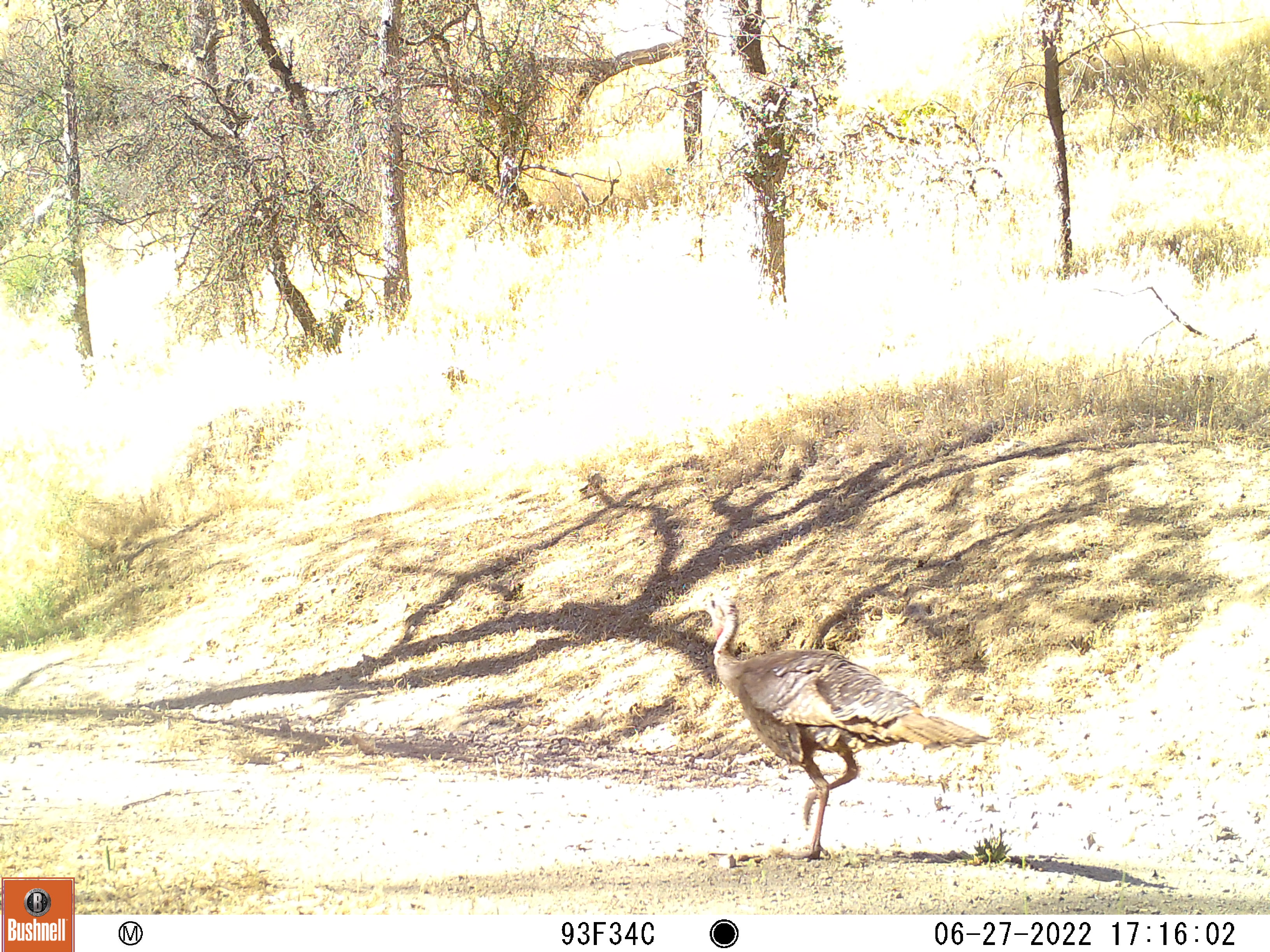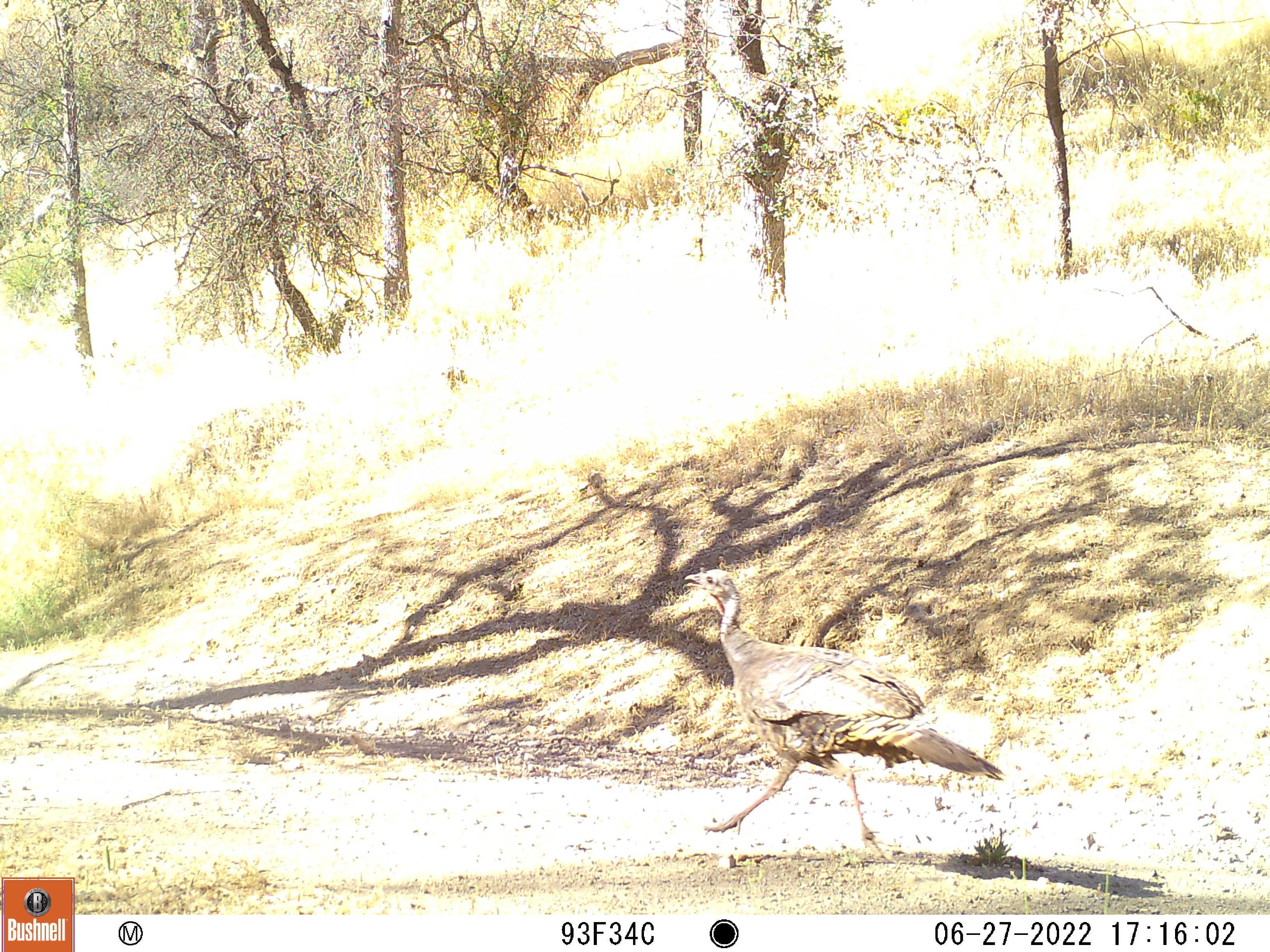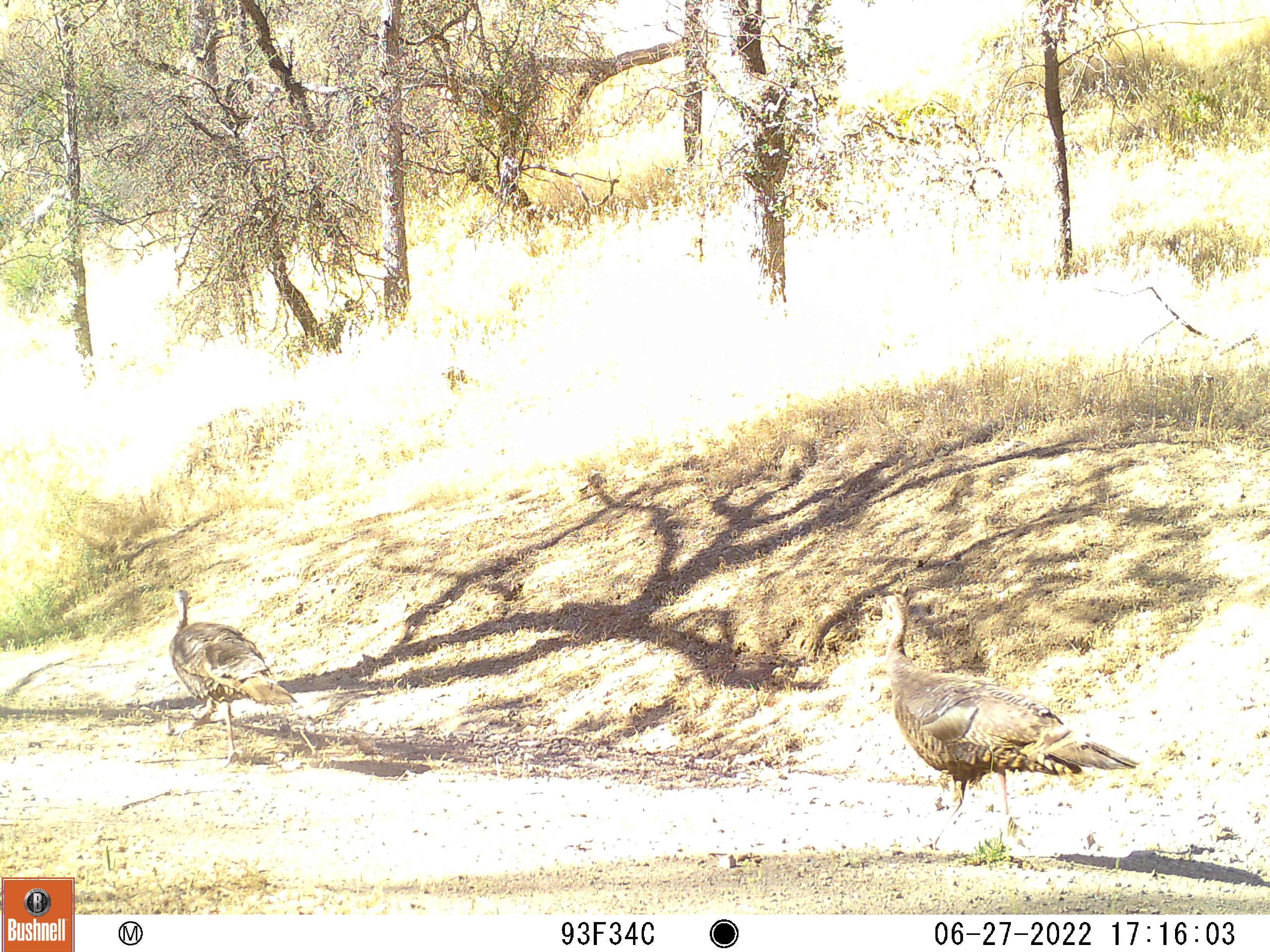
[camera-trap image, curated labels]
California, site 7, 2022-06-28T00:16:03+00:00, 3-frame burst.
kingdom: Animalia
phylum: Chordata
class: Aves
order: Galliformes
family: Phasianidae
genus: Meleagris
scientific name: Meleagris gallopavo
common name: turkey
Turkey (Meleagris gallopavo).